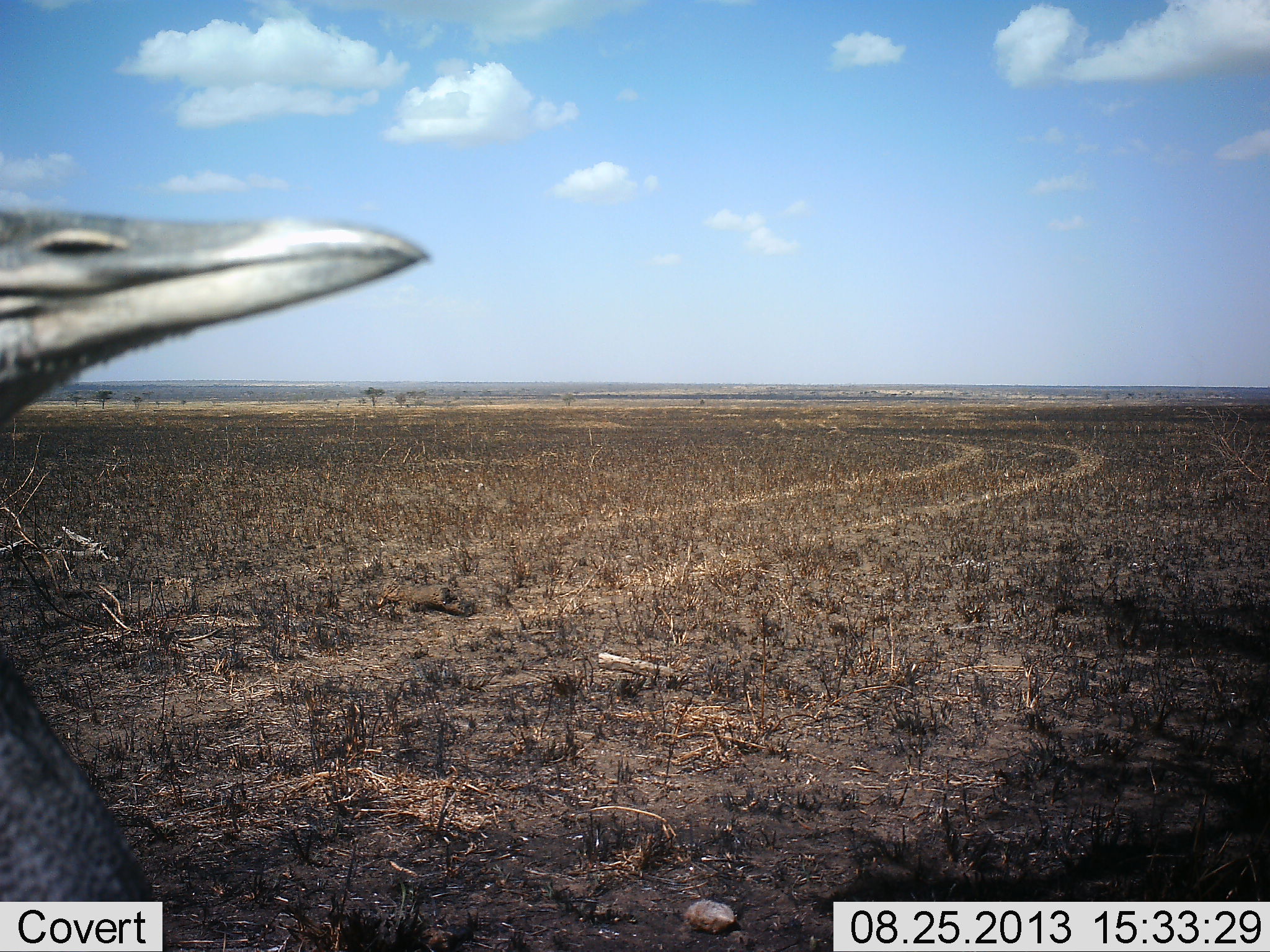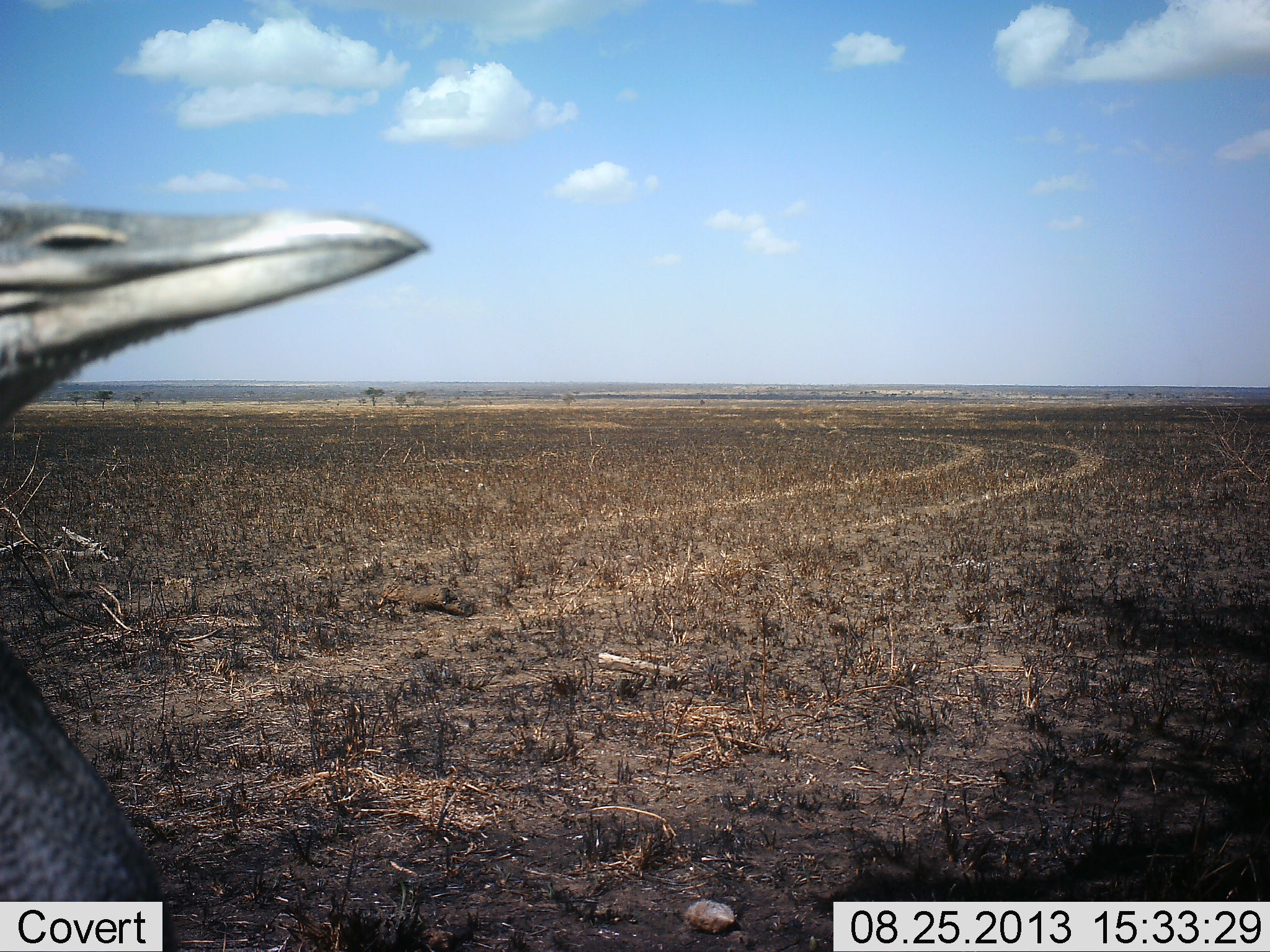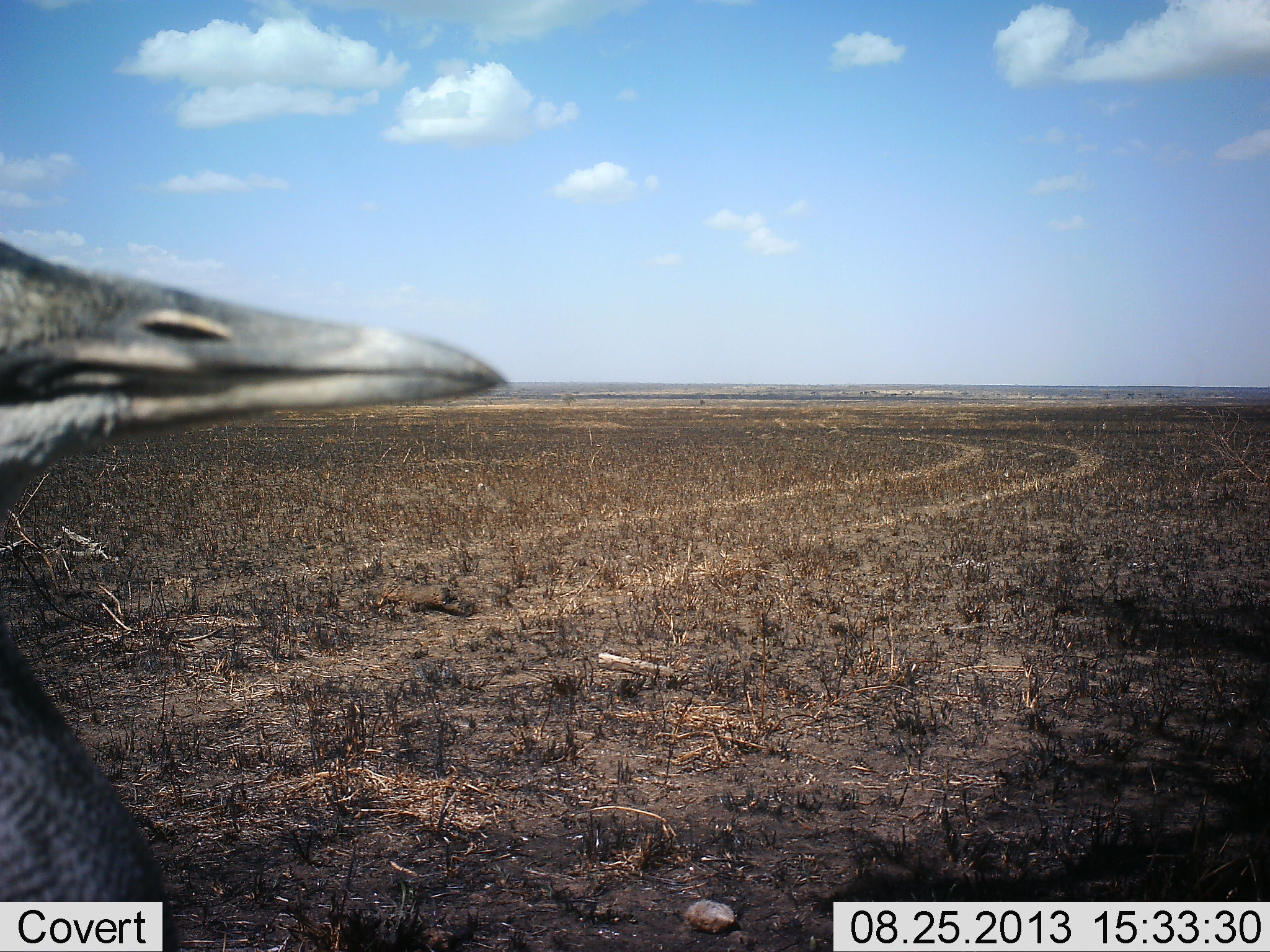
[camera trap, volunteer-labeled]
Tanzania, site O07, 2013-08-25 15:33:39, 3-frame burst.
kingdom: Animalia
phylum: Chordata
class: Aves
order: Otidiformes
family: Otididae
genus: Ardeotis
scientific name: Ardeotis kori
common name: kori bustard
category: koribustard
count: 1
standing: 90%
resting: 0%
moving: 10%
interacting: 0%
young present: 0%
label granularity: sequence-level